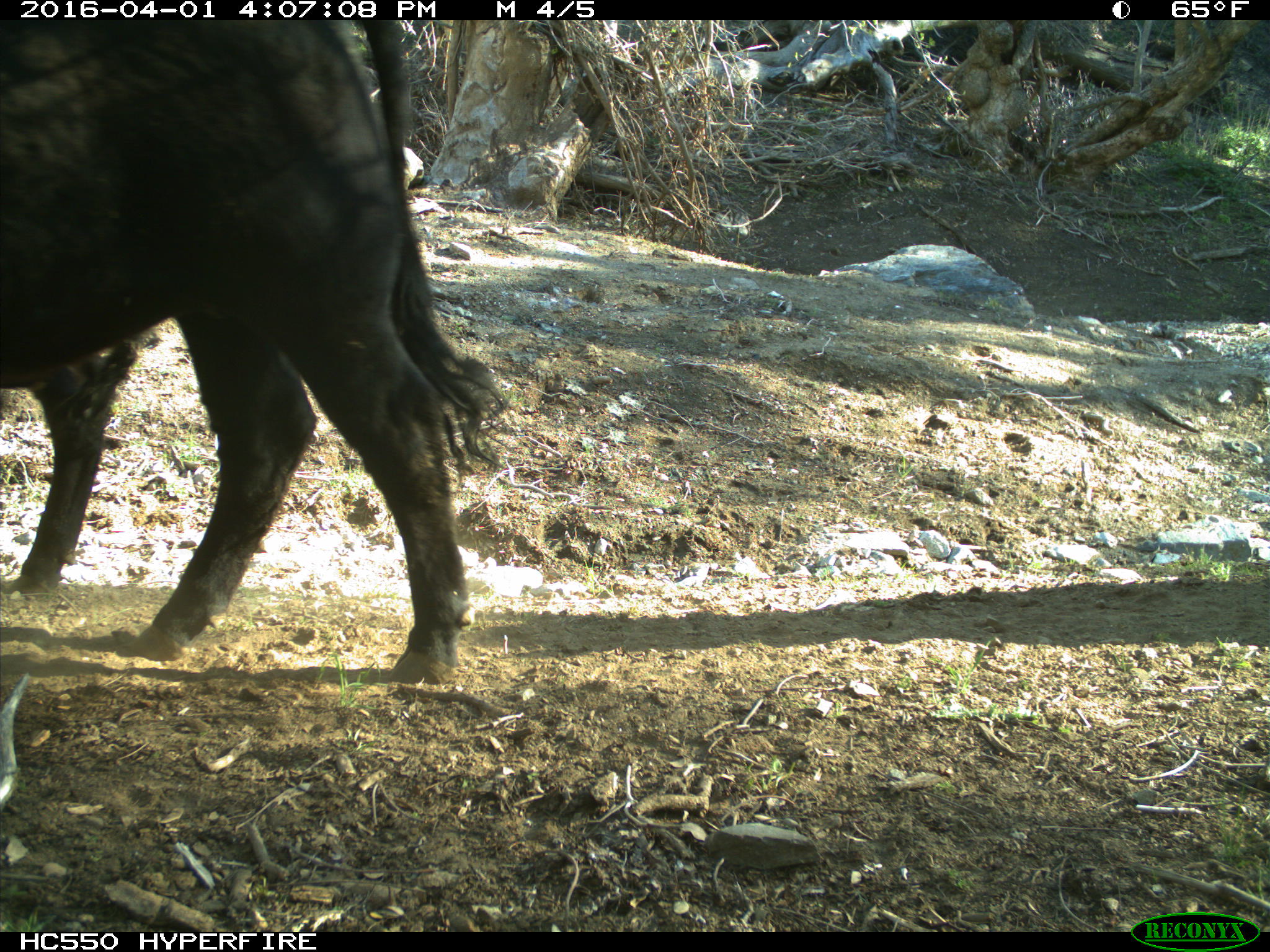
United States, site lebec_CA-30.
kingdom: Animalia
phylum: Chordata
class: Mammalia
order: Artiodactyla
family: Bovidae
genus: Bos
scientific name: Bos taurus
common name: domestic cow